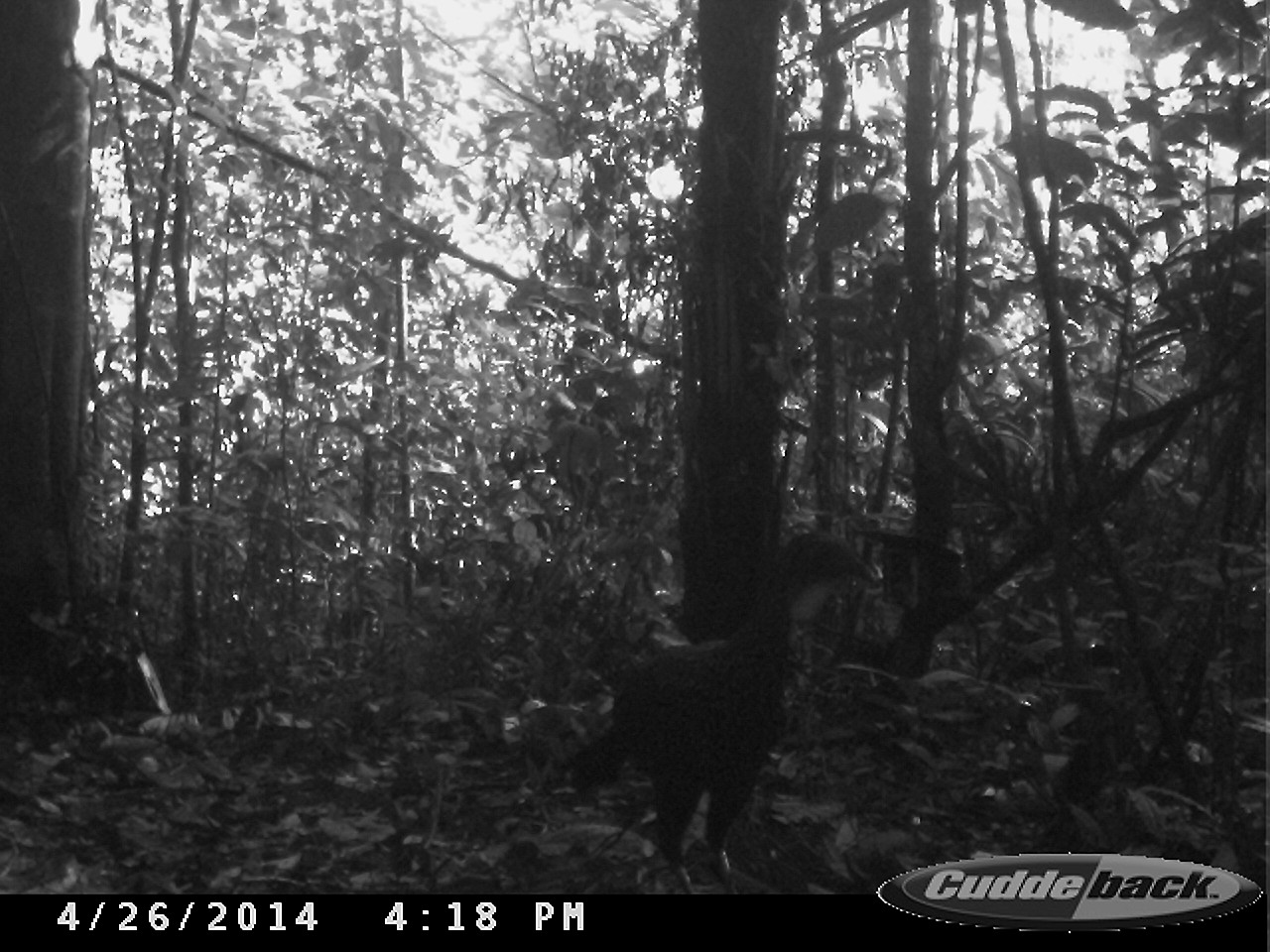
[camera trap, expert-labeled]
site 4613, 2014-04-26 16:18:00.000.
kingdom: Animalia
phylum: Chordata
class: Aves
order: Galliformes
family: Cracidae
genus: Penelope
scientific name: Penelope jacquacu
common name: spix's guan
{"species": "Penelope jacquacu (spix's guan)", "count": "1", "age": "adult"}